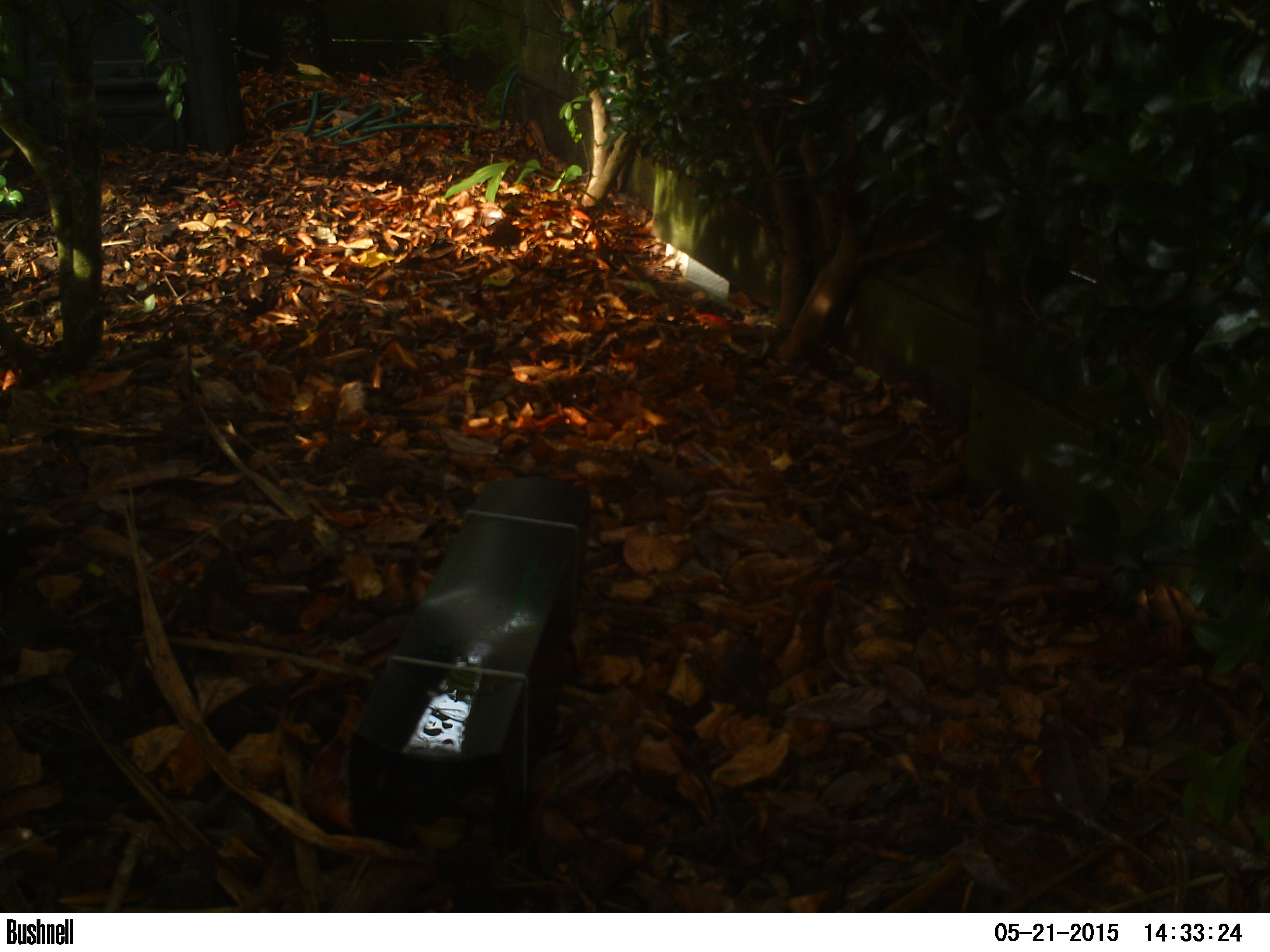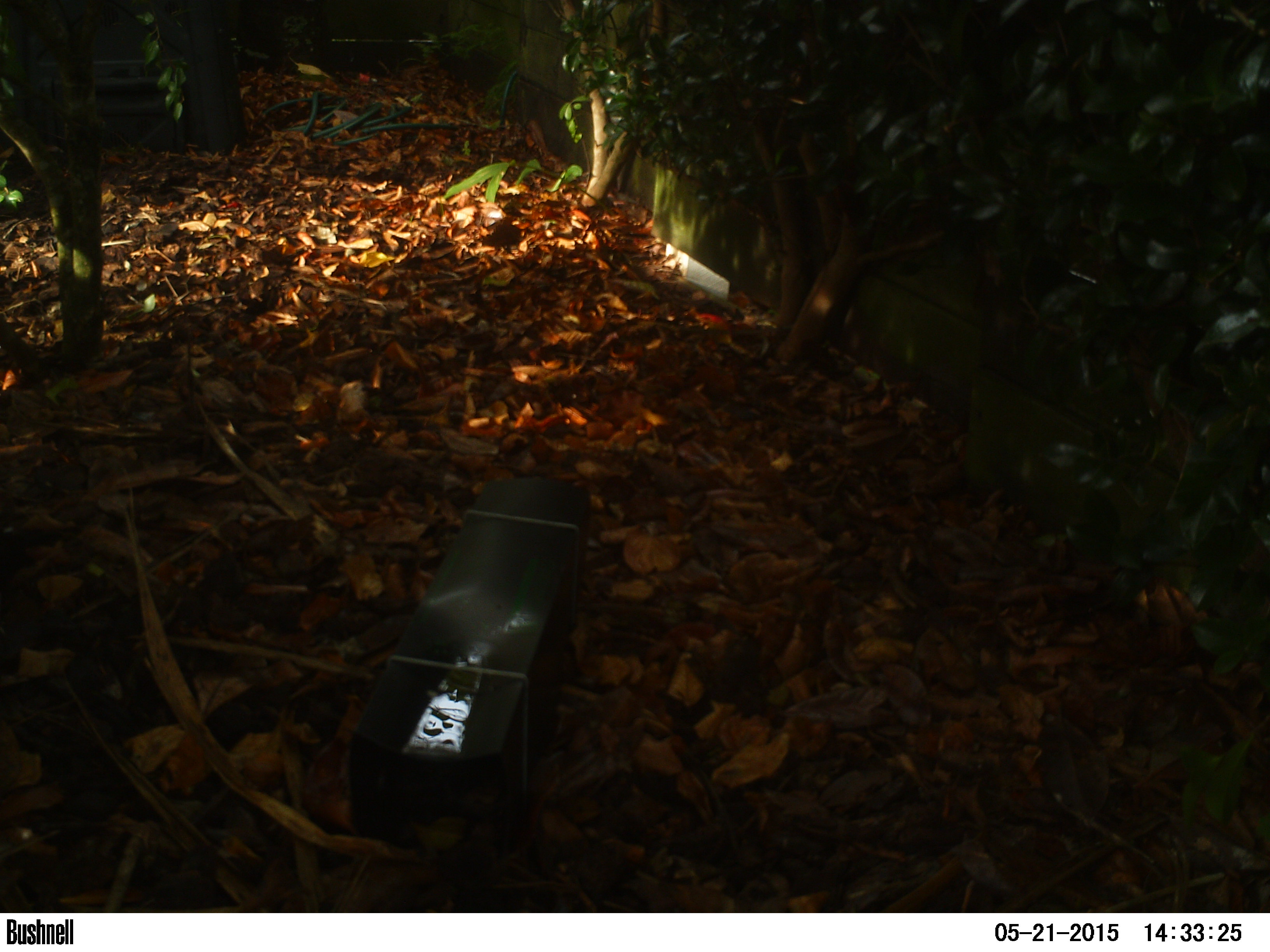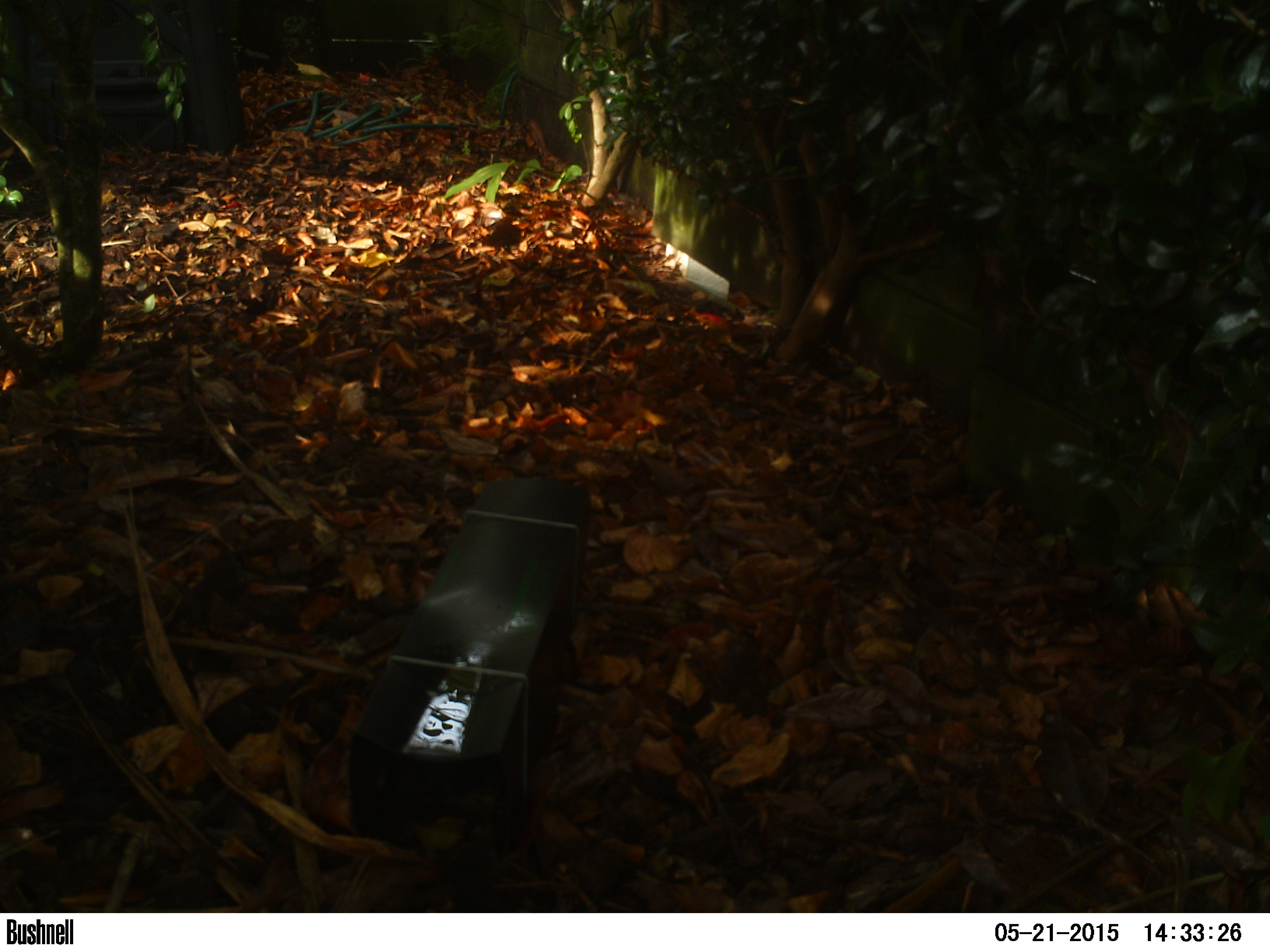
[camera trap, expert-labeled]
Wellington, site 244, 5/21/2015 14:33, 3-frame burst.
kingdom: Animalia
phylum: Chordata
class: Aves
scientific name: Aves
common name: bird